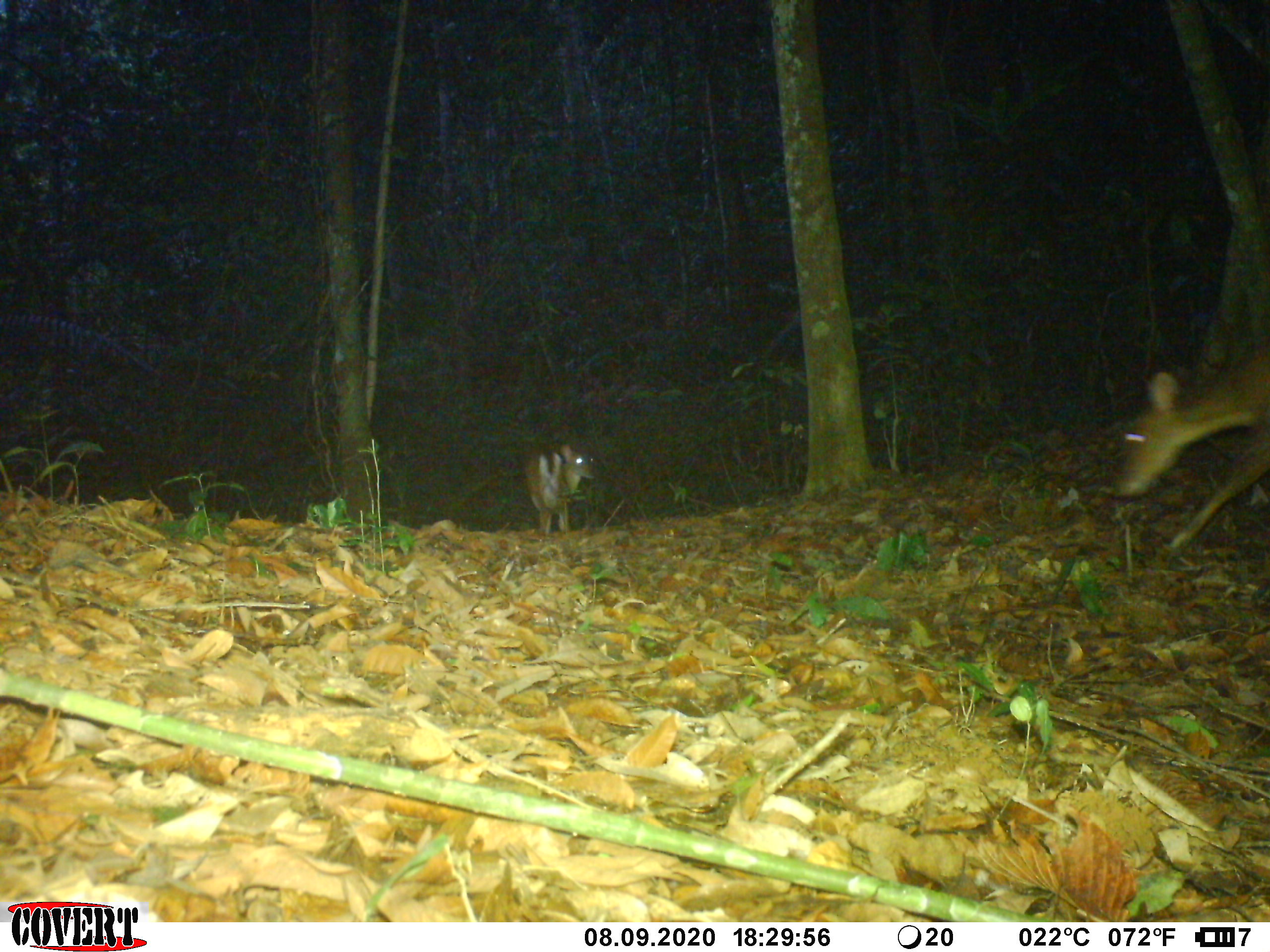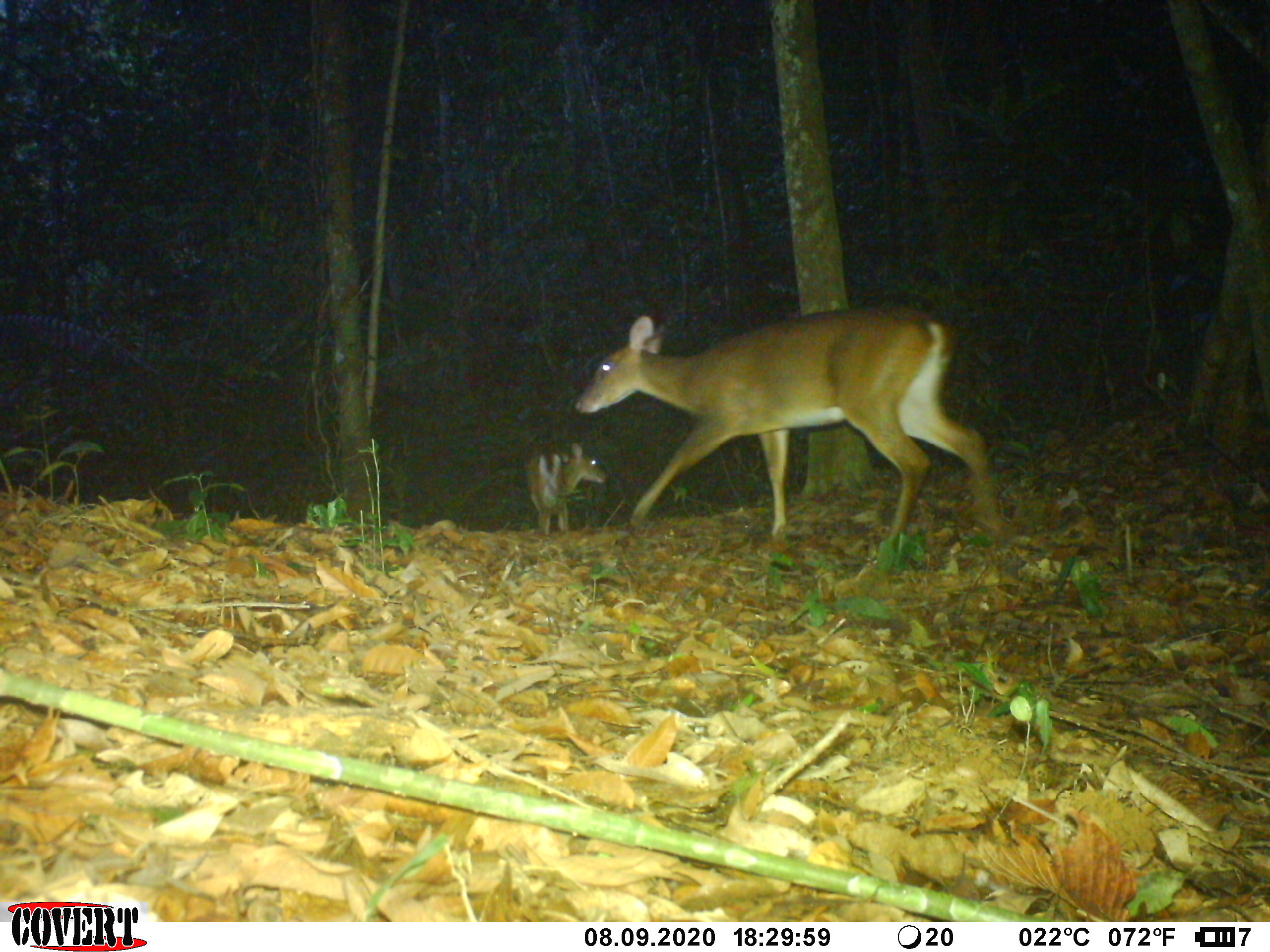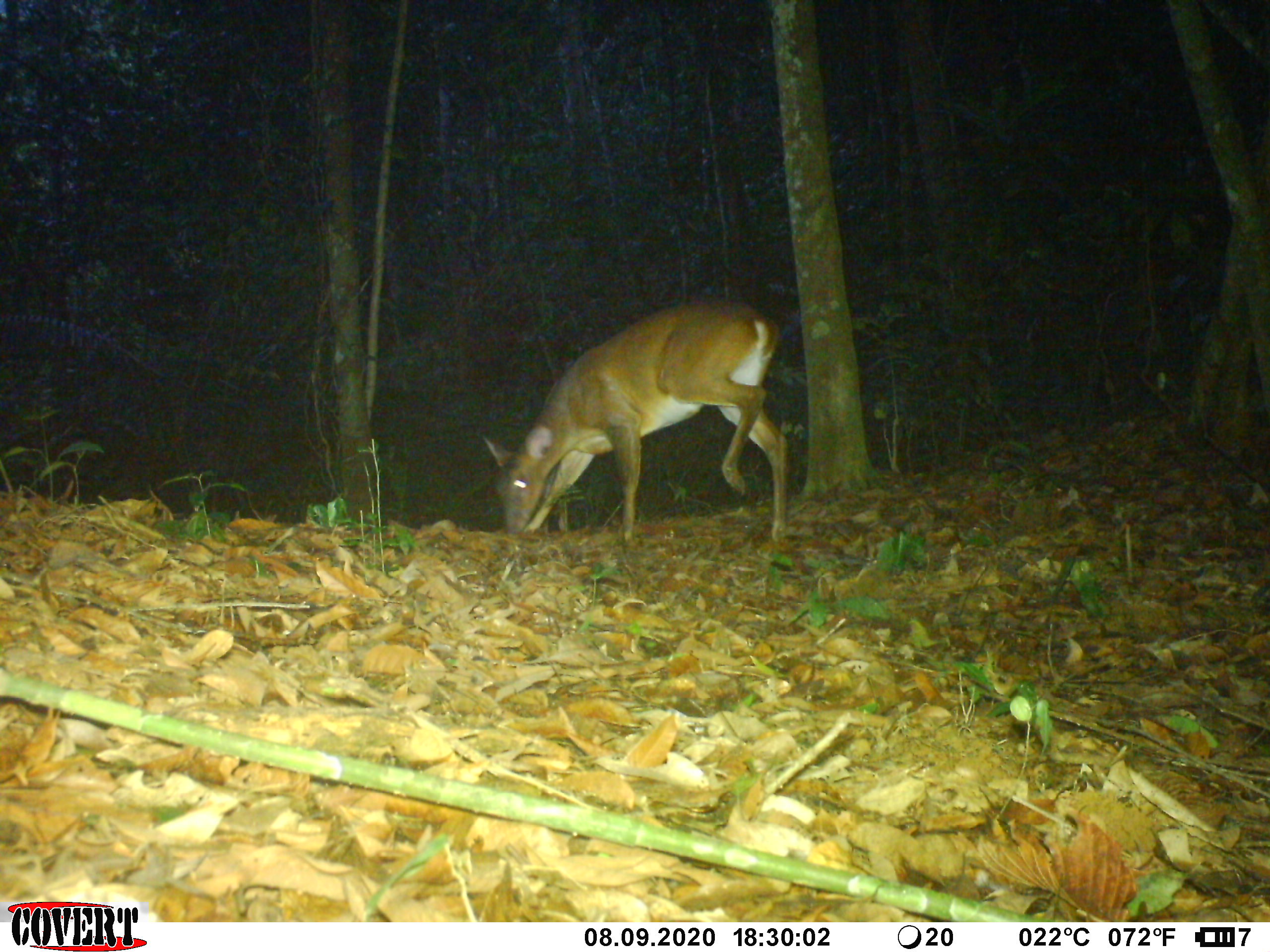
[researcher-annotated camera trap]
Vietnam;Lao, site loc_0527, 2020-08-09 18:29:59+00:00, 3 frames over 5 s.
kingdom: Animalia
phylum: Chordata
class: Mammalia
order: Artiodactyla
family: Cervidae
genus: Muntiacus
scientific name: Muntiacus vuquangensis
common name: large-antlered muntjac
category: large antlered muntjac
Large antlered muntjac (large-antlered muntjac) (Muntiacus vuquangensis). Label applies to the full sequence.